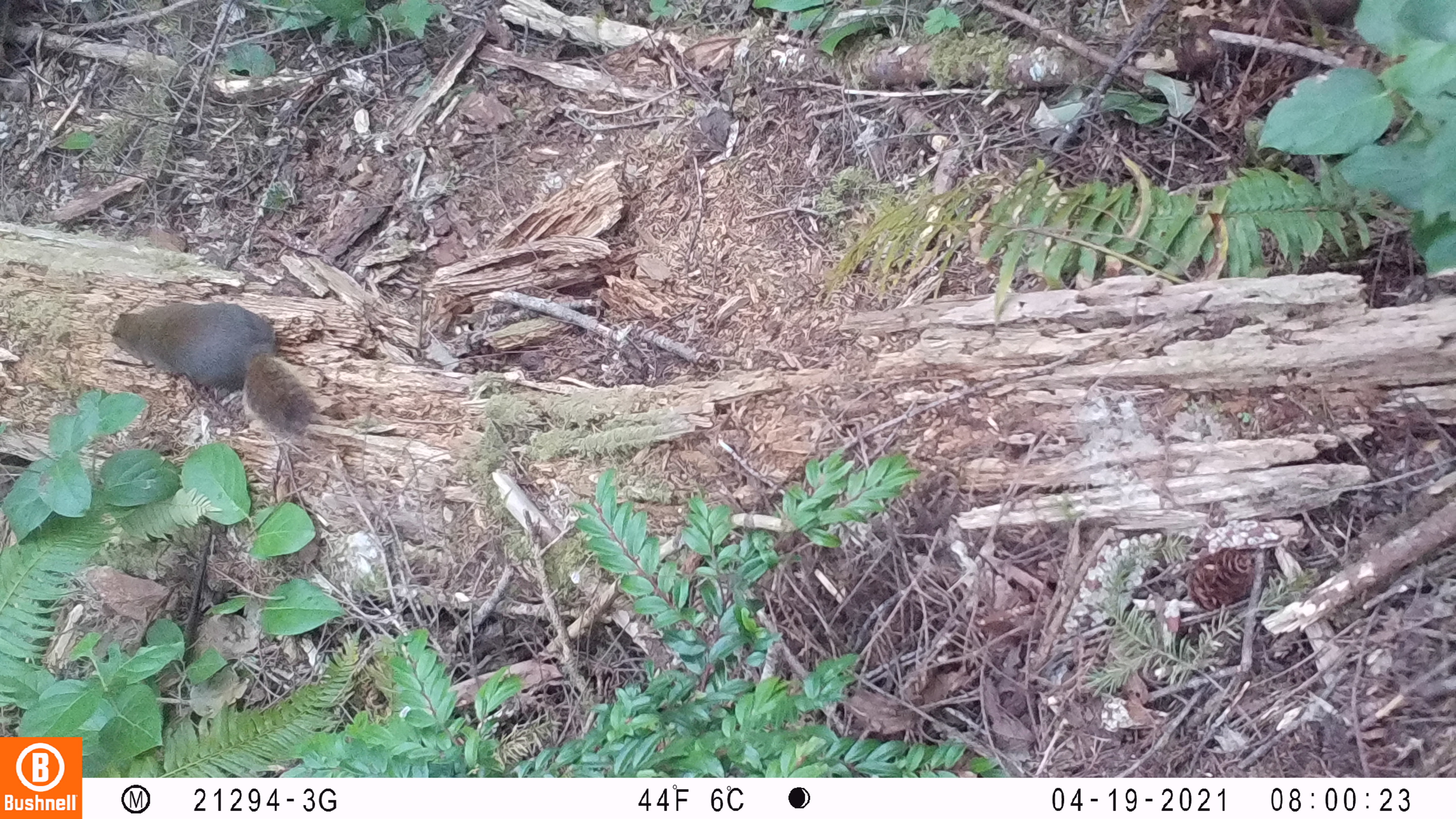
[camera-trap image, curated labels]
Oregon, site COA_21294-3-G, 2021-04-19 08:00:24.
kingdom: Animalia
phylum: Chordata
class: Mammalia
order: Rodentia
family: Sciuridae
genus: Tamiasciurus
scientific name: Tamiasciurus douglasii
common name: douglas squirrel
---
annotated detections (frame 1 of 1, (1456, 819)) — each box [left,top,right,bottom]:
douglas squirrel: [102,295,319,444]